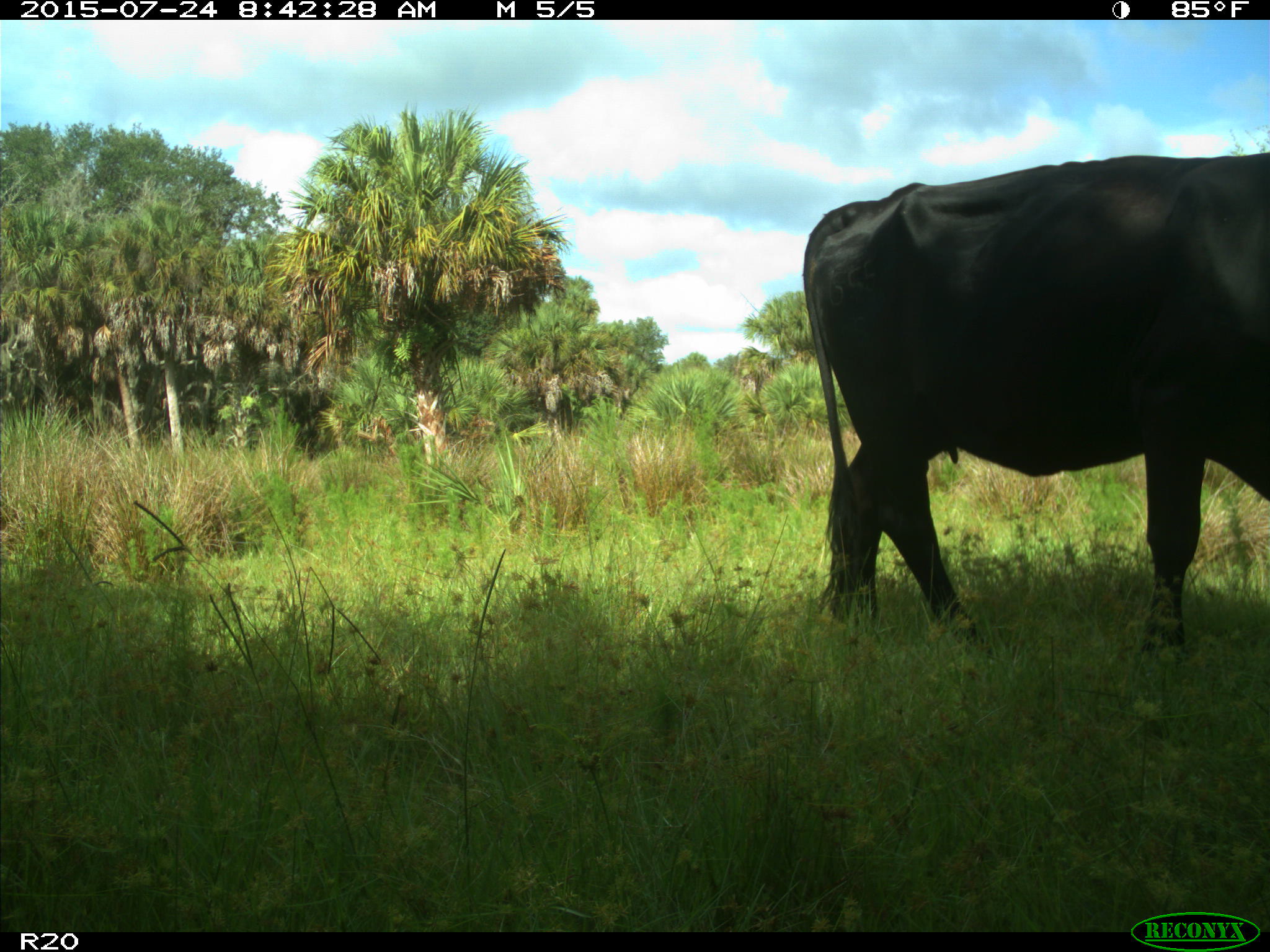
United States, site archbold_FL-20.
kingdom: Animalia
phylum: Chordata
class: Mammalia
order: Artiodactyla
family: Bovidae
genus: Bos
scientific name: Bos taurus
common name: domestic cow